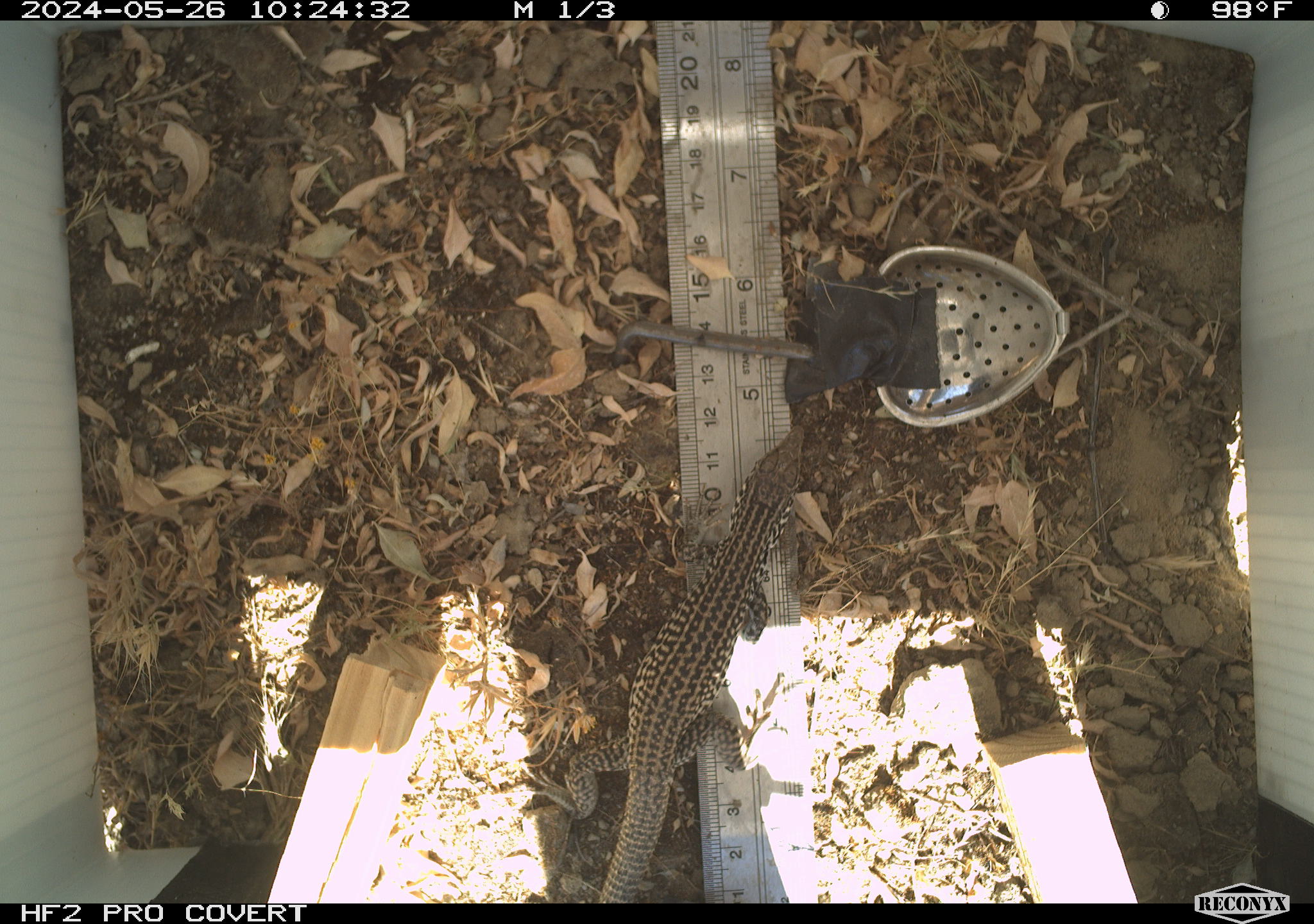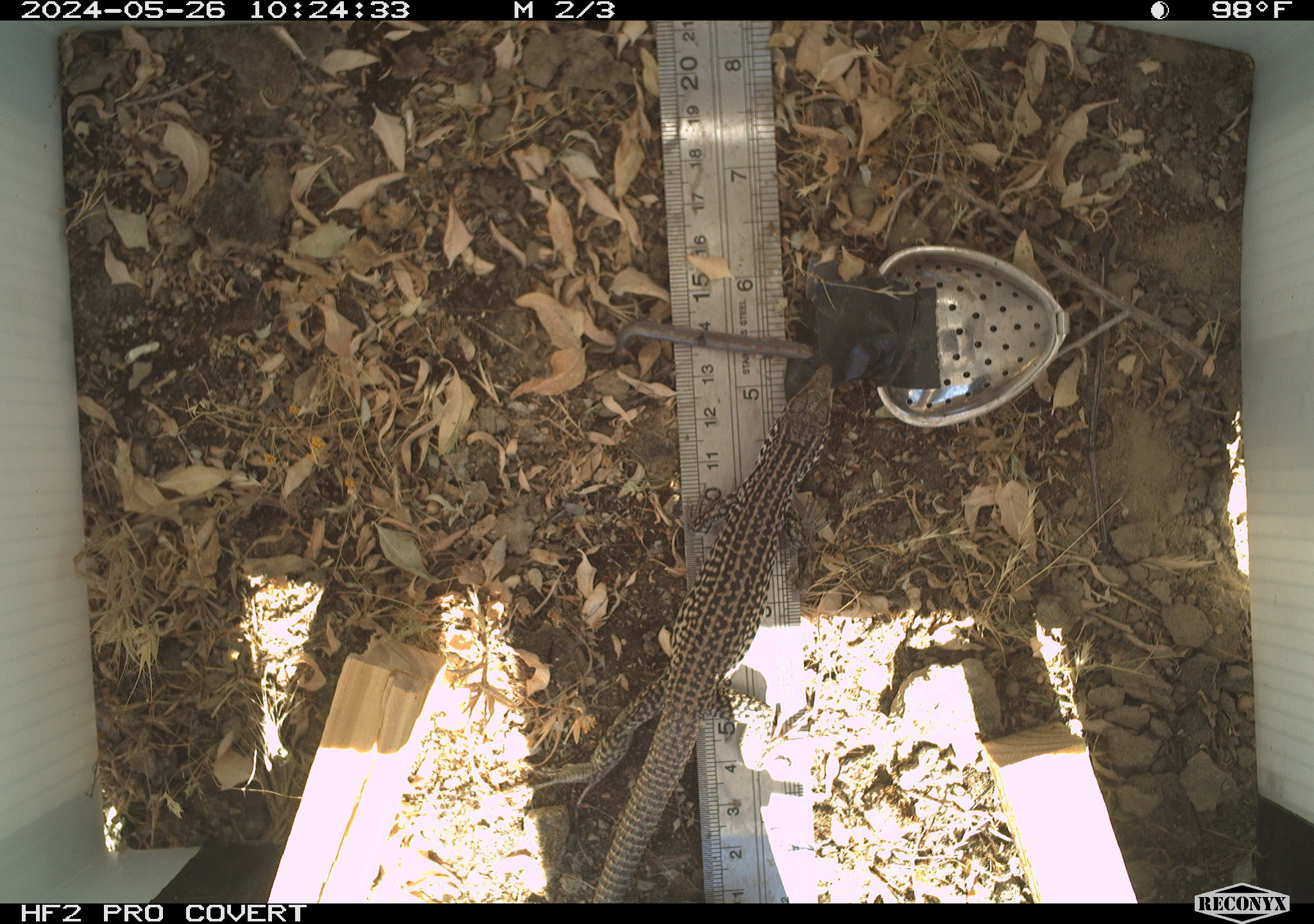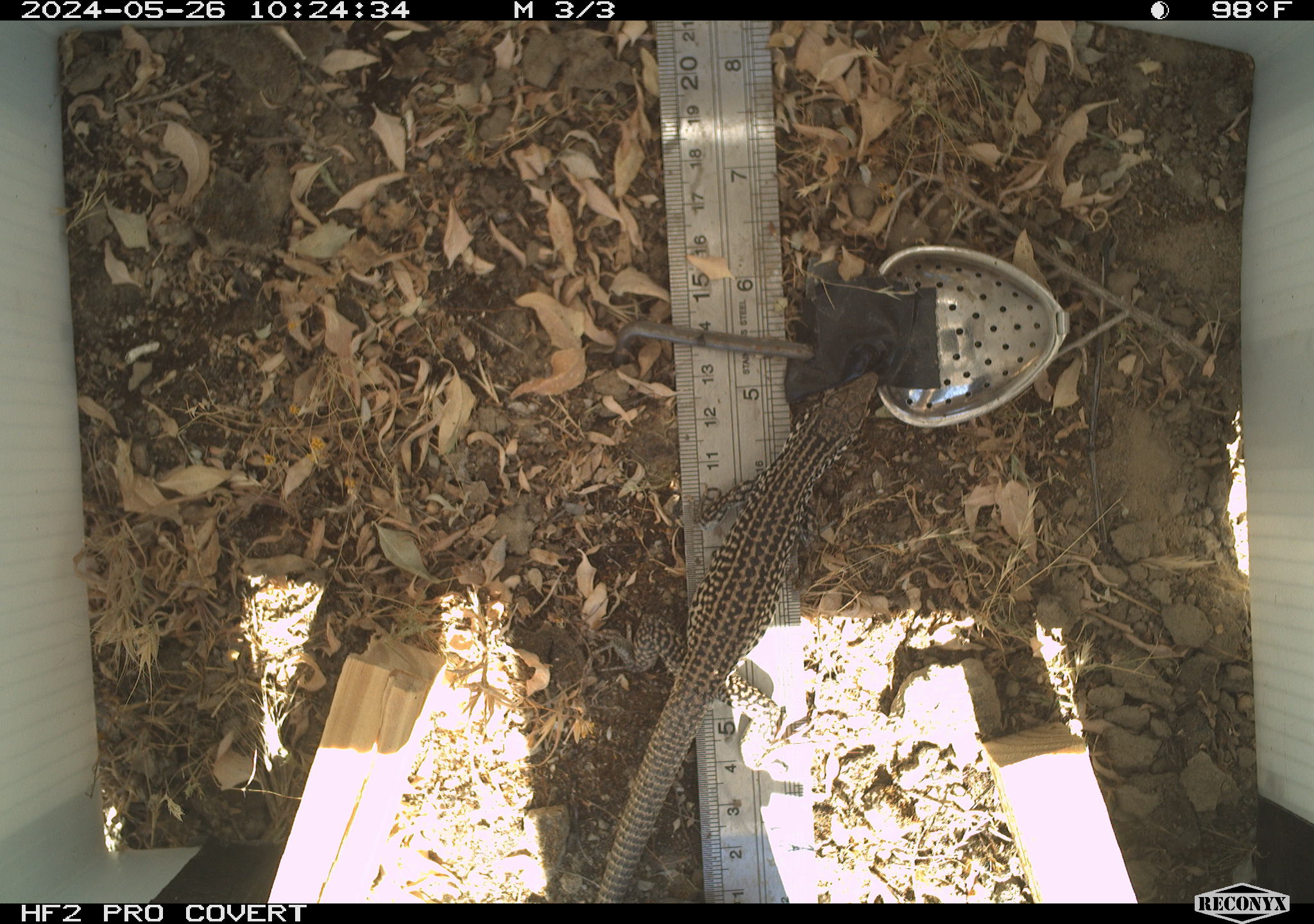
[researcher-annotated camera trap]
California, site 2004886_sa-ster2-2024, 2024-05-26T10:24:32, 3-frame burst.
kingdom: Animalia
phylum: Chordata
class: Reptilia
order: Squamata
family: Teiidae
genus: Aspidoscelis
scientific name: Aspidoscelis tigris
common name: western whiptail